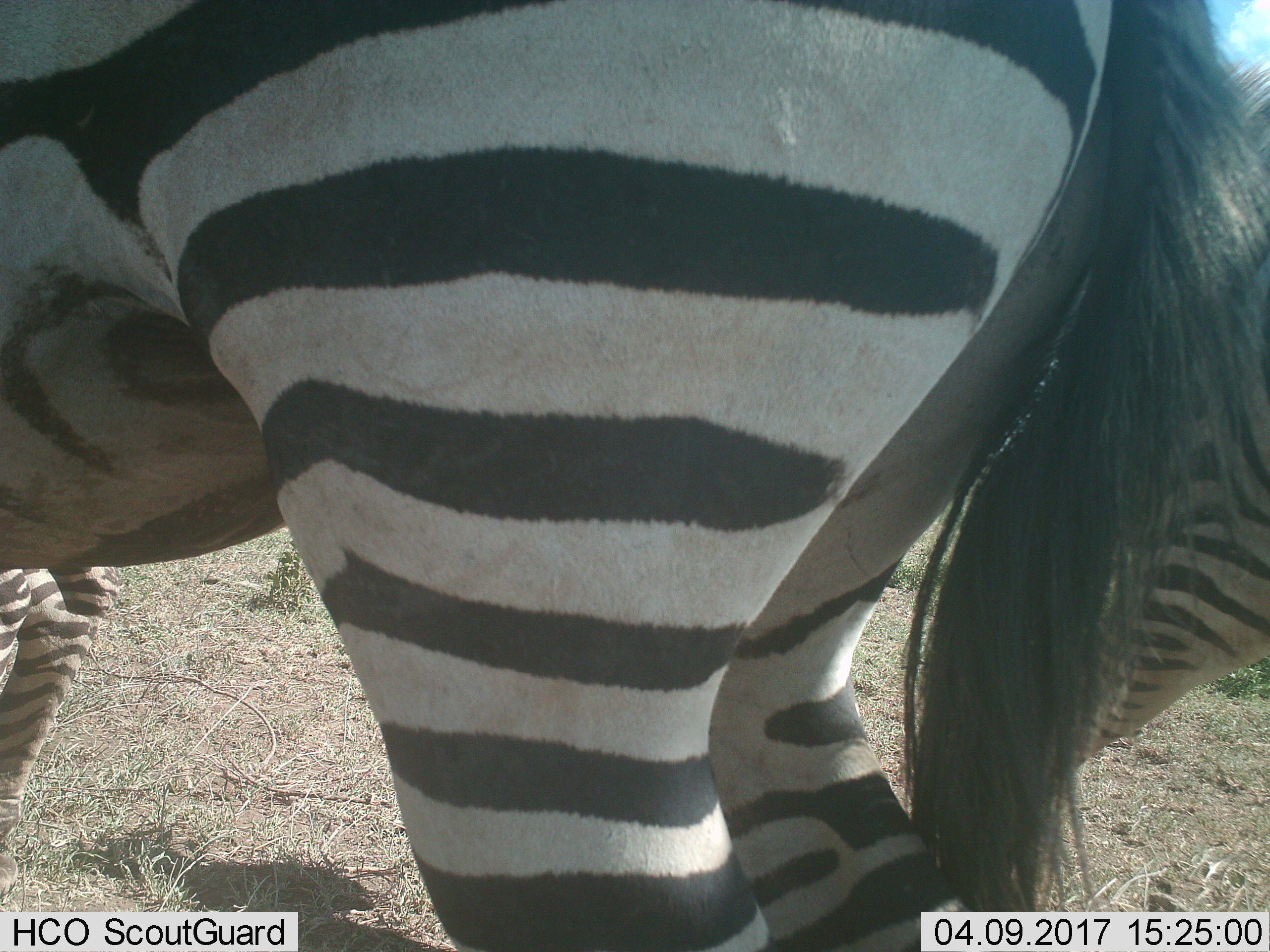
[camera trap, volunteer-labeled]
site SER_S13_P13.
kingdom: Animalia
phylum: Chordata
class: Mammalia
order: Perissodactyla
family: Equidae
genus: Equus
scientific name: Equus quagga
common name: plains zebra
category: zebraplains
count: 3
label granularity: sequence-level